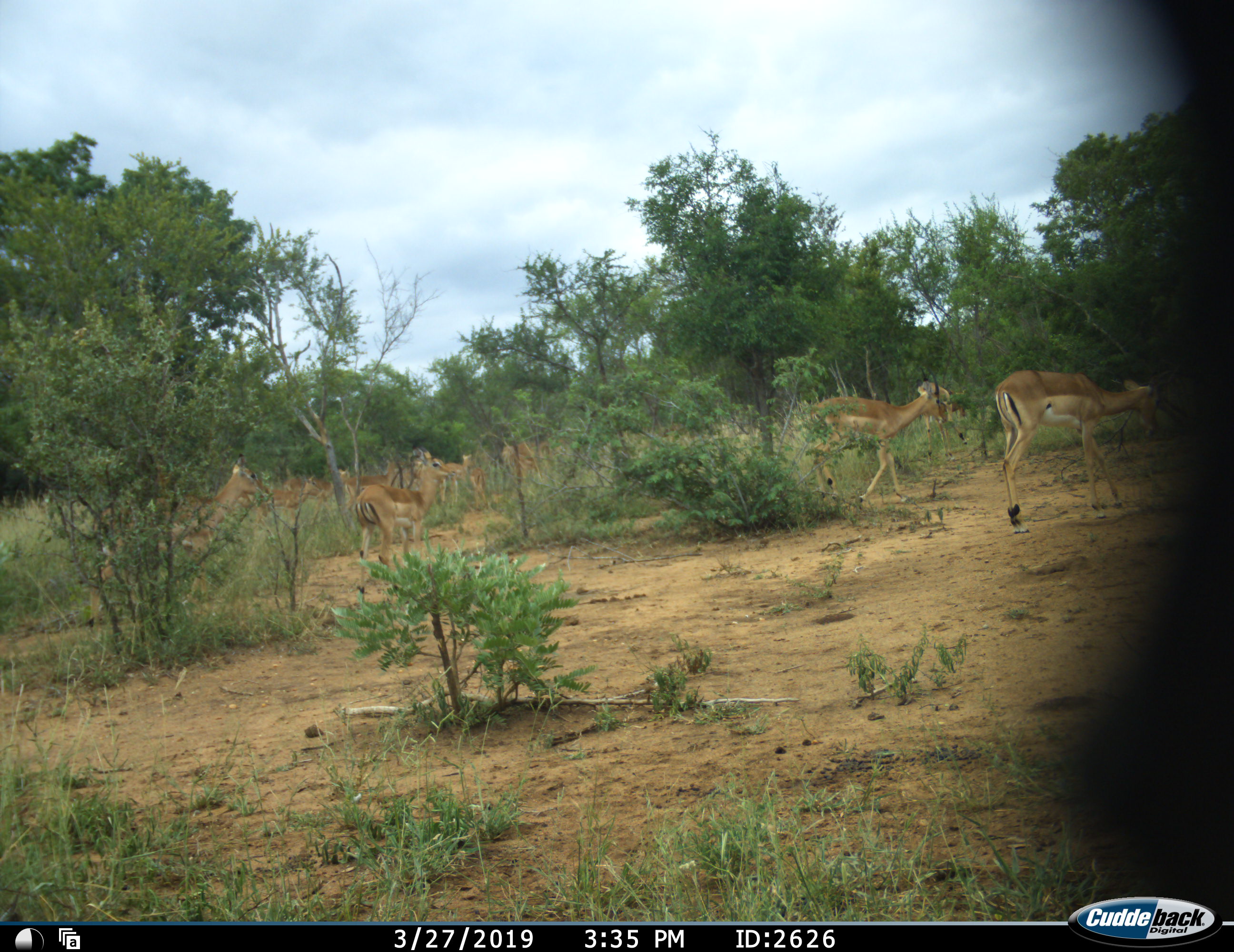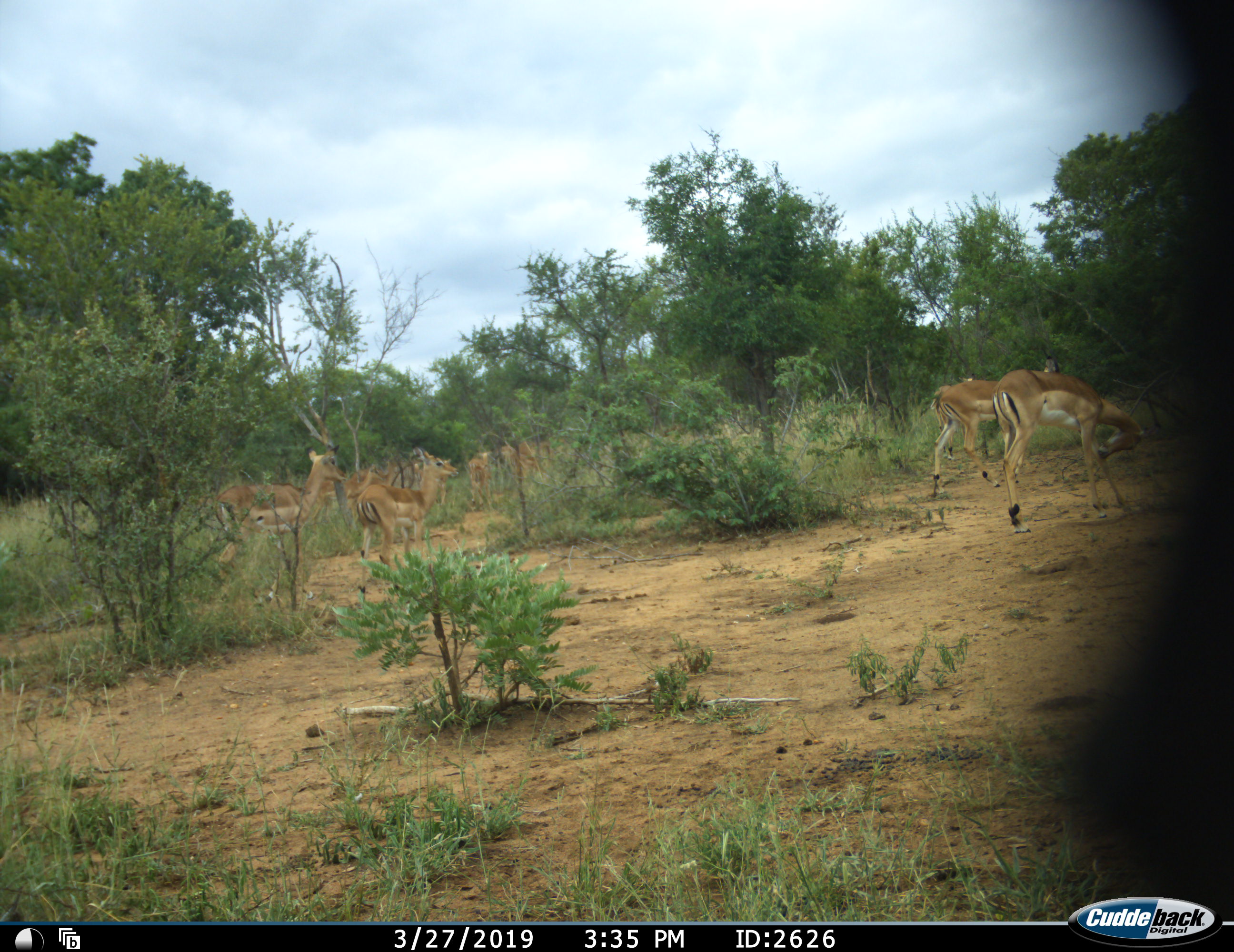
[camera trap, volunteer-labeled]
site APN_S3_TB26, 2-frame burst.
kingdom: Animalia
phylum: Chordata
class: Mammalia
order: Artiodactyla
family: Bovidae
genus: Aepyceros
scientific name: Aepyceros melampus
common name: impala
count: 11-50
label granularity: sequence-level